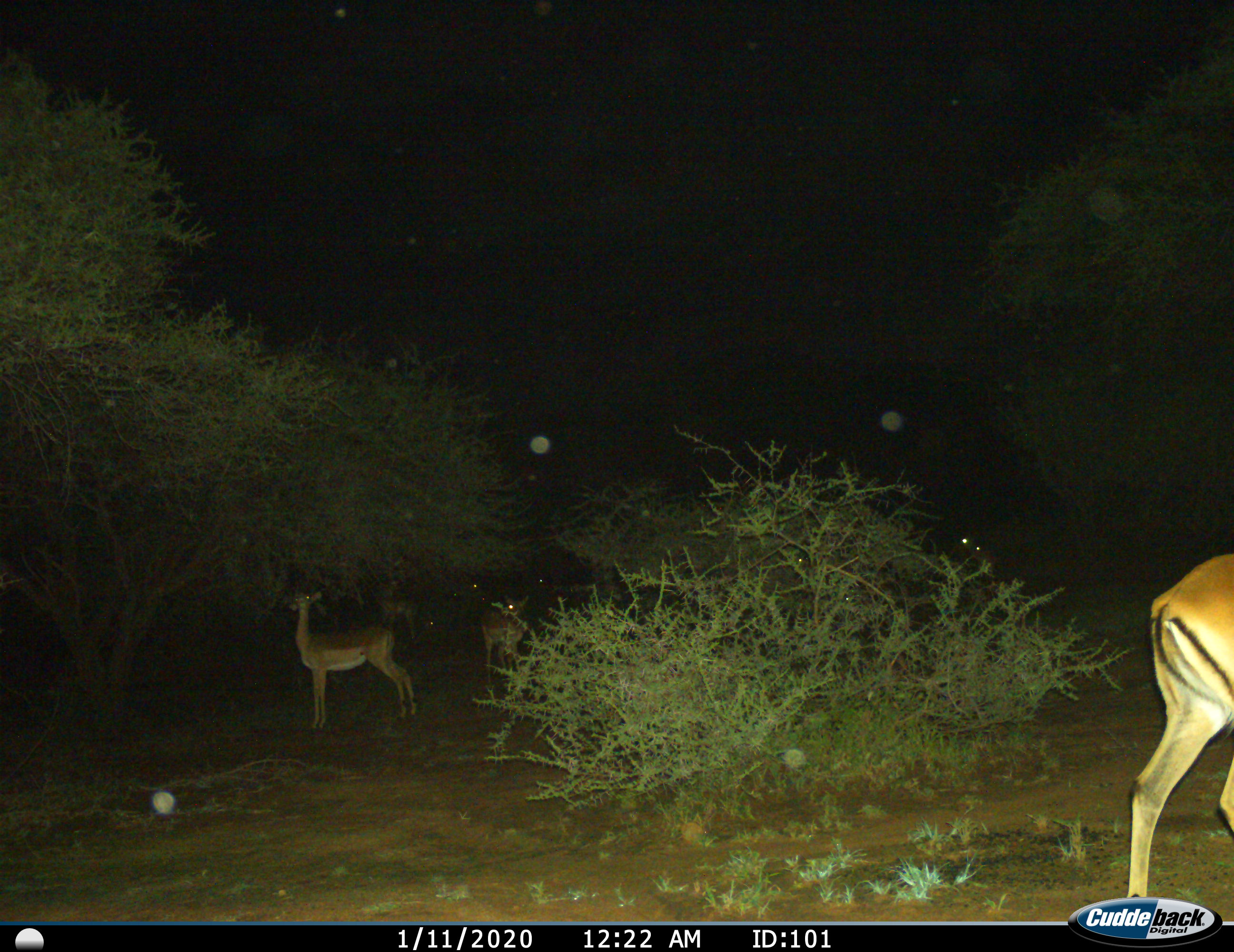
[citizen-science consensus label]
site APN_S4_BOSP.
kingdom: Animalia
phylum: Chordata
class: Mammalia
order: Artiodactyla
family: Bovidae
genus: Aepyceros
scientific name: Aepyceros melampus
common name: impala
Impala (Aepyceros melampus), count 7. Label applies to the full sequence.